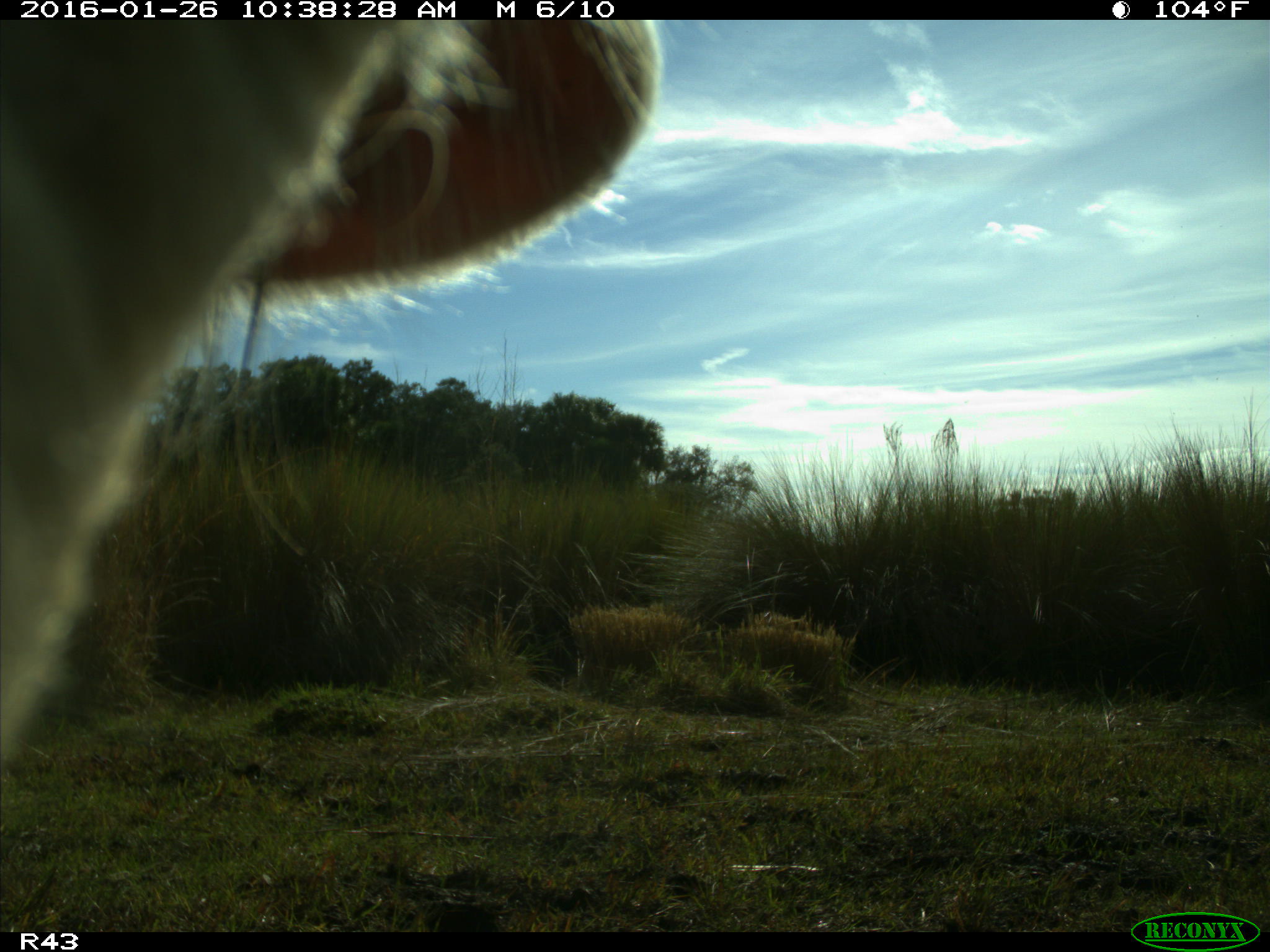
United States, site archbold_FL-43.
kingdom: Animalia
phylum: Chordata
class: Mammalia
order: Artiodactyla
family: Bovidae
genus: Bos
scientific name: Bos taurus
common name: domestic cow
Bos taurus (domestic cow).